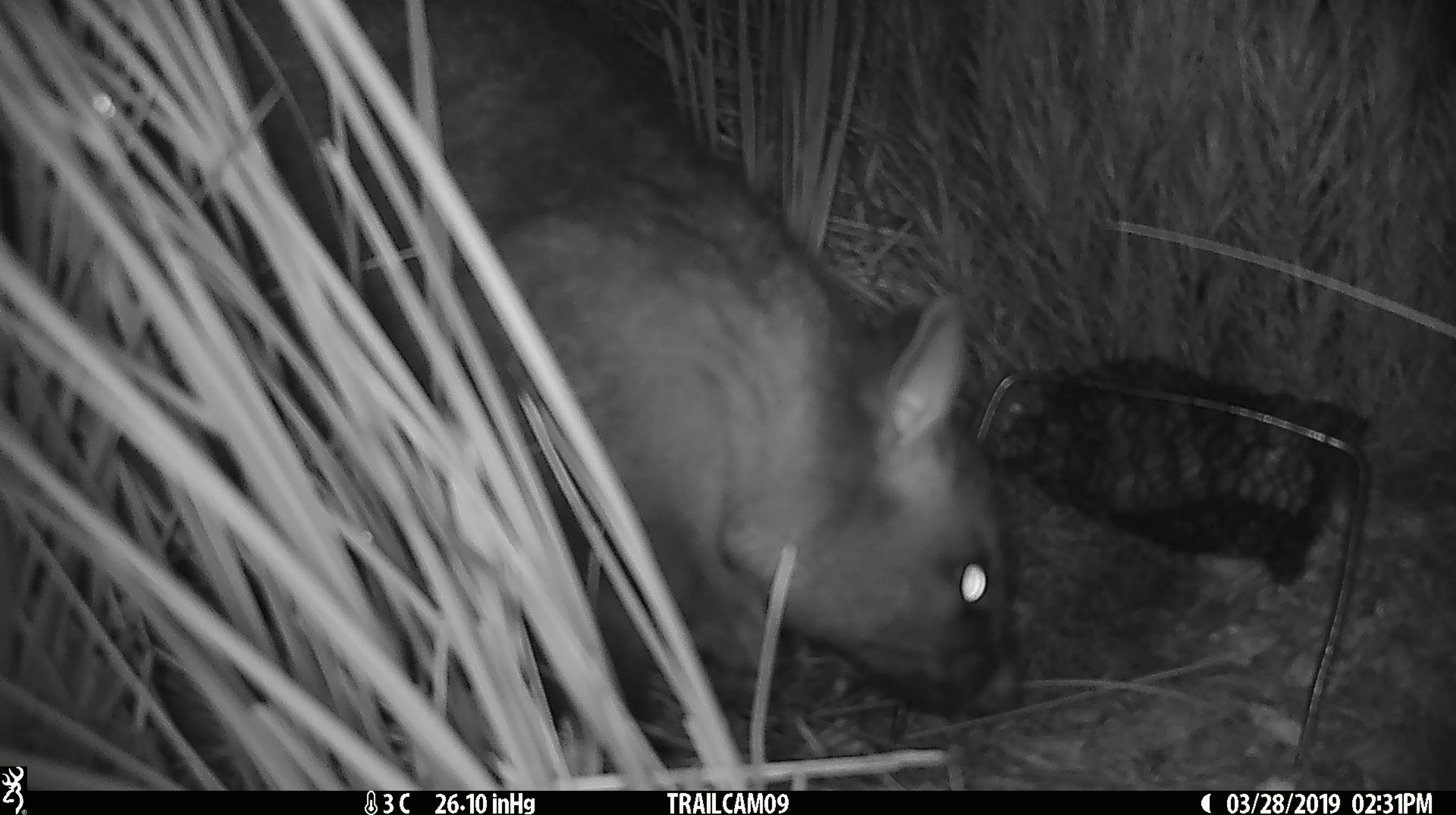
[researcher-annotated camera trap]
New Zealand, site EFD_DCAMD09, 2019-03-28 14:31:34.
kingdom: Animalia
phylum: Chordata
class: Mammalia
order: Diprotodontia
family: Phalangeridae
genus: Trichosurus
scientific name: Trichosurus vulpecula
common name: common brushtail possum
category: possum